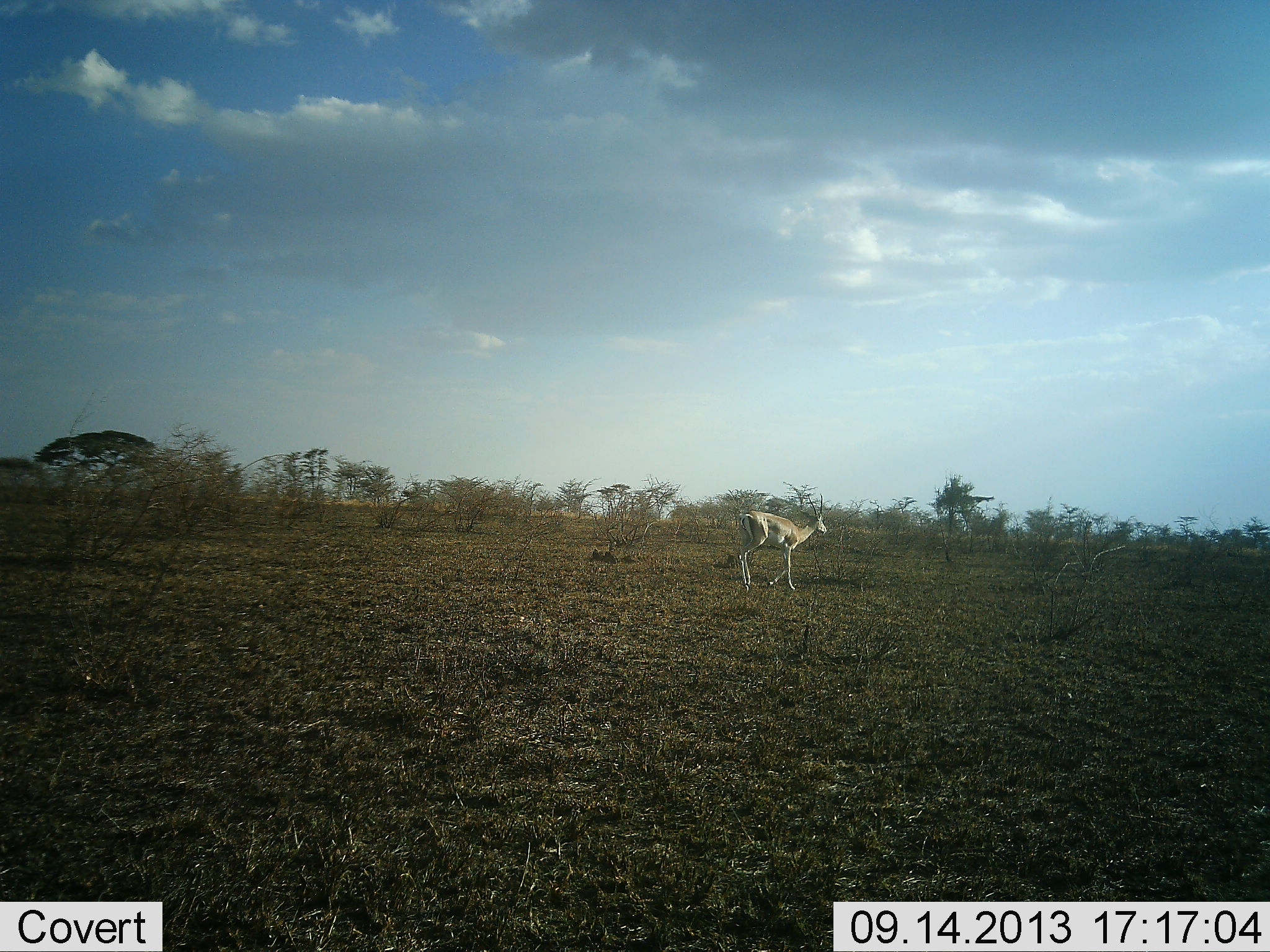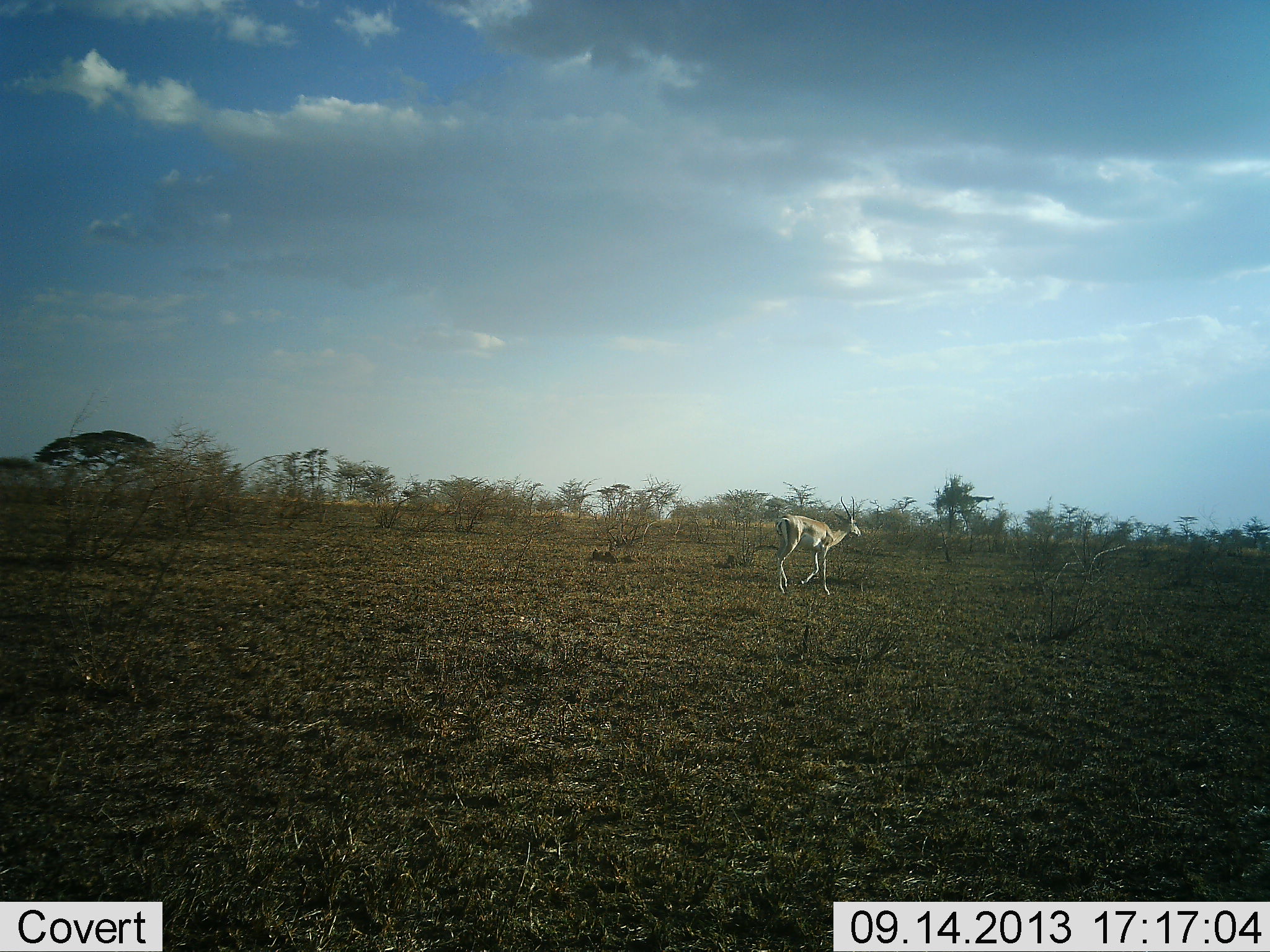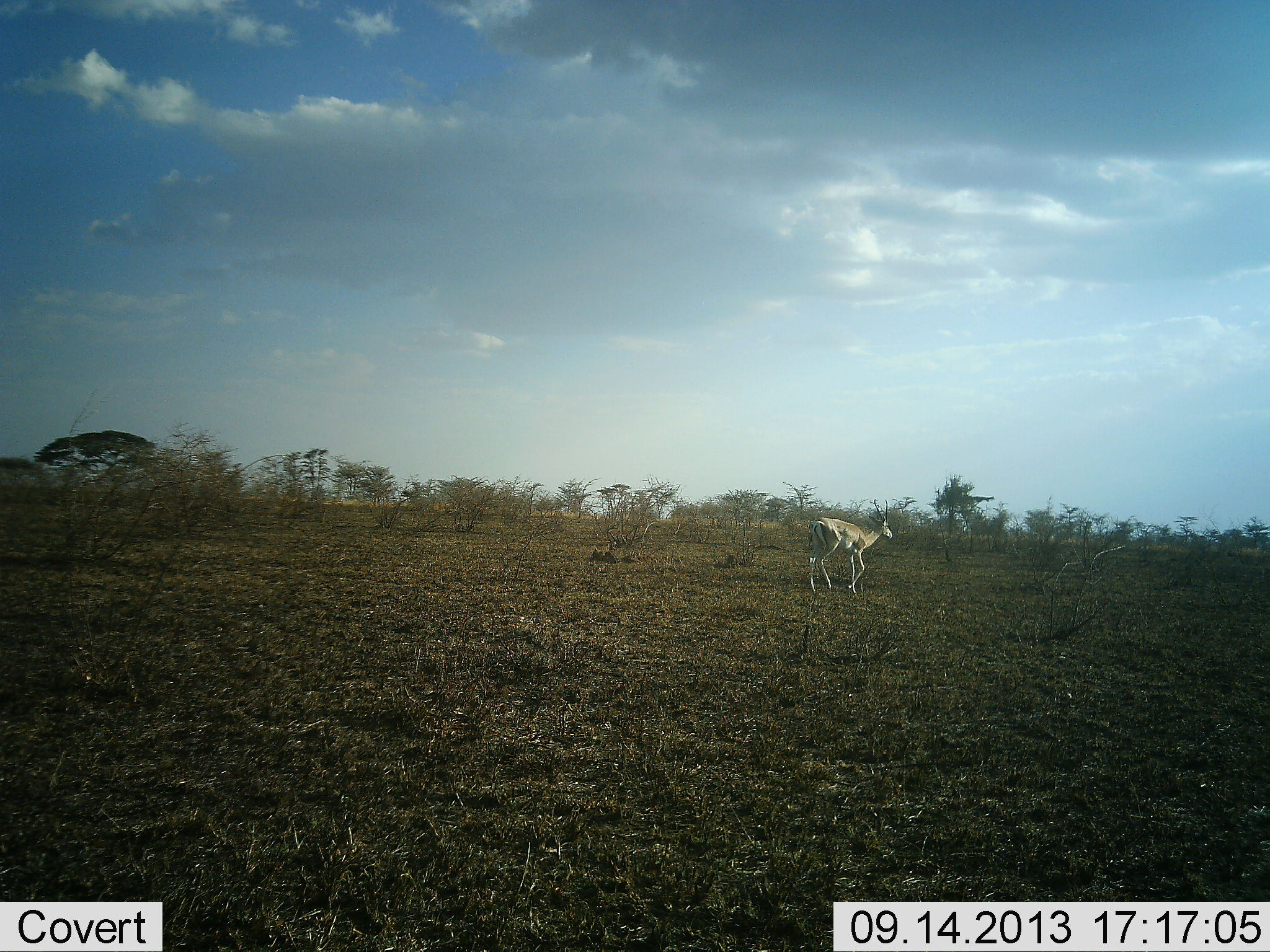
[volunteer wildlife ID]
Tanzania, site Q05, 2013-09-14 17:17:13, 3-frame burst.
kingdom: Animalia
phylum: Chordata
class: Mammalia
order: Artiodactyla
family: Bovidae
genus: Nanger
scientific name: Nanger granti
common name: grant's gazelle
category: gazellegrants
Gazellegrants (grant's gazelle) (Nanger granti), count 1. Behavior (volunteer vote fractions): standing 0%, resting 0%, moving 100%, interacting 0%. Young present (vote fraction): 0%. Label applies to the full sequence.